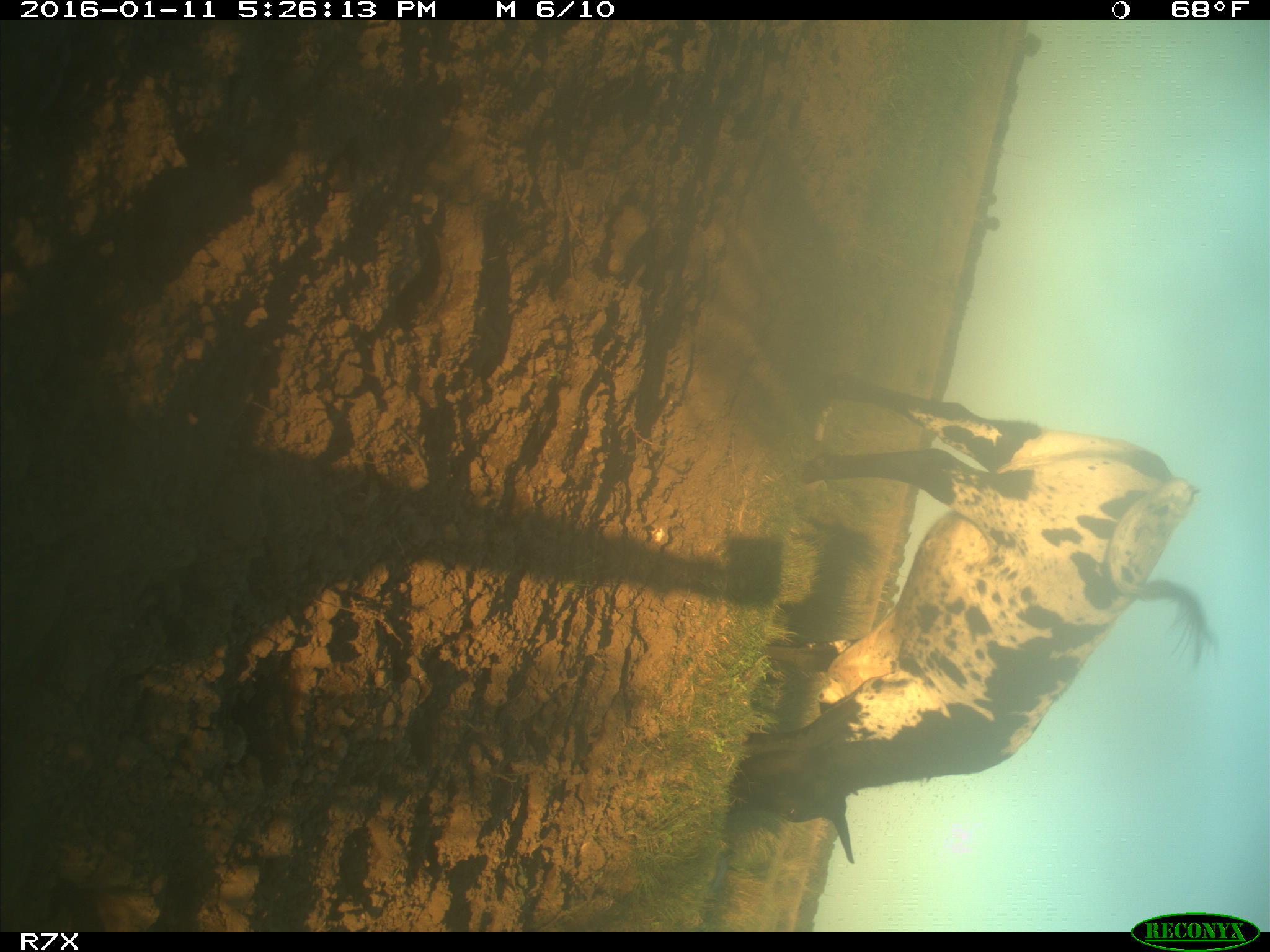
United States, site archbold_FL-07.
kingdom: Animalia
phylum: Chordata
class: Mammalia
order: Artiodactyla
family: Bovidae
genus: Bos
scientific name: Bos taurus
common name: domestic cow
Bos taurus (domestic cow).